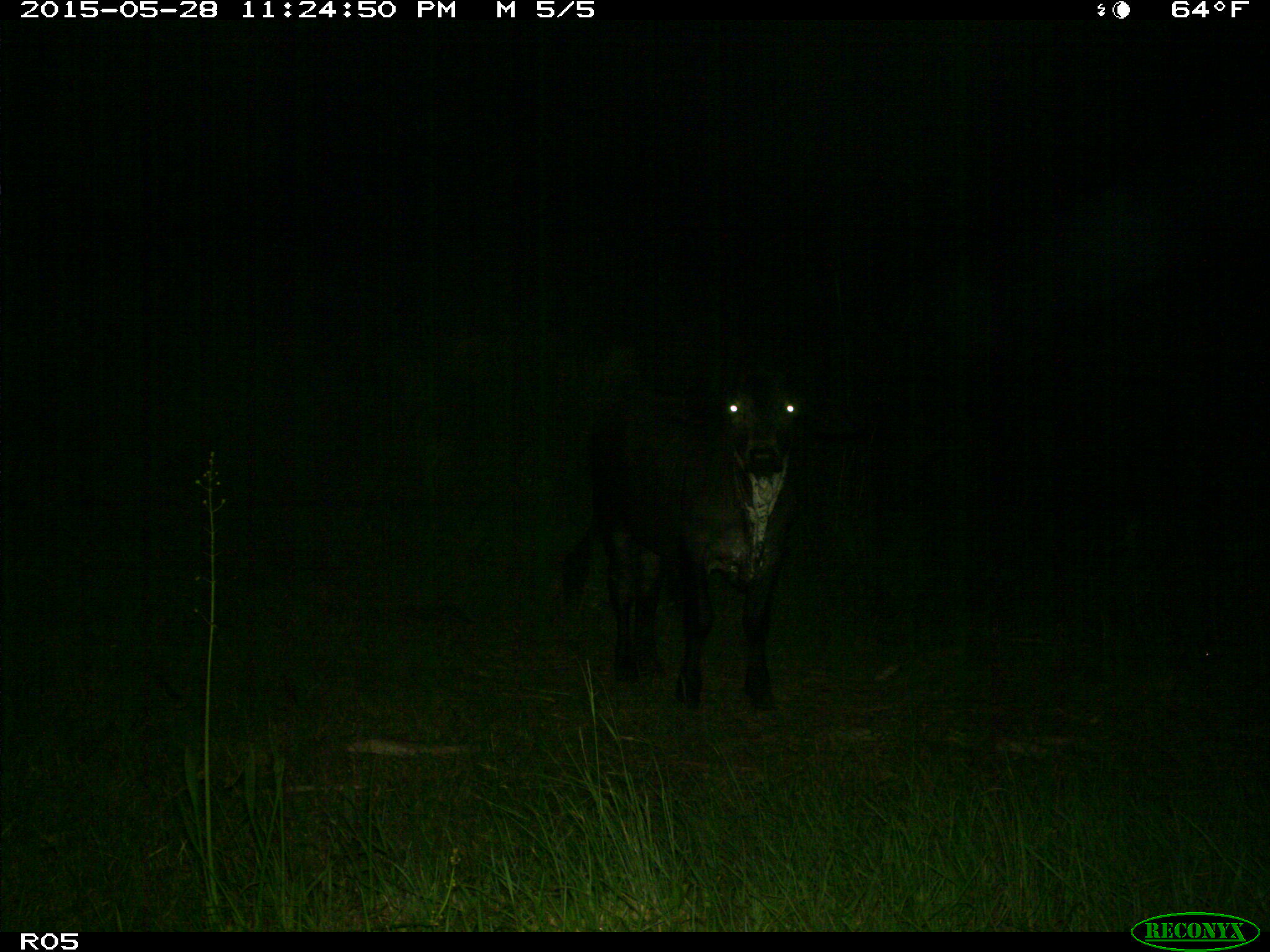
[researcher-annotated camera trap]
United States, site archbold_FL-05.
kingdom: Animalia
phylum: Chordata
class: Mammalia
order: Artiodactyla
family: Bovidae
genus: Bos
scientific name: Bos taurus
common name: domestic cow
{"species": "Bos taurus (domestic cow)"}